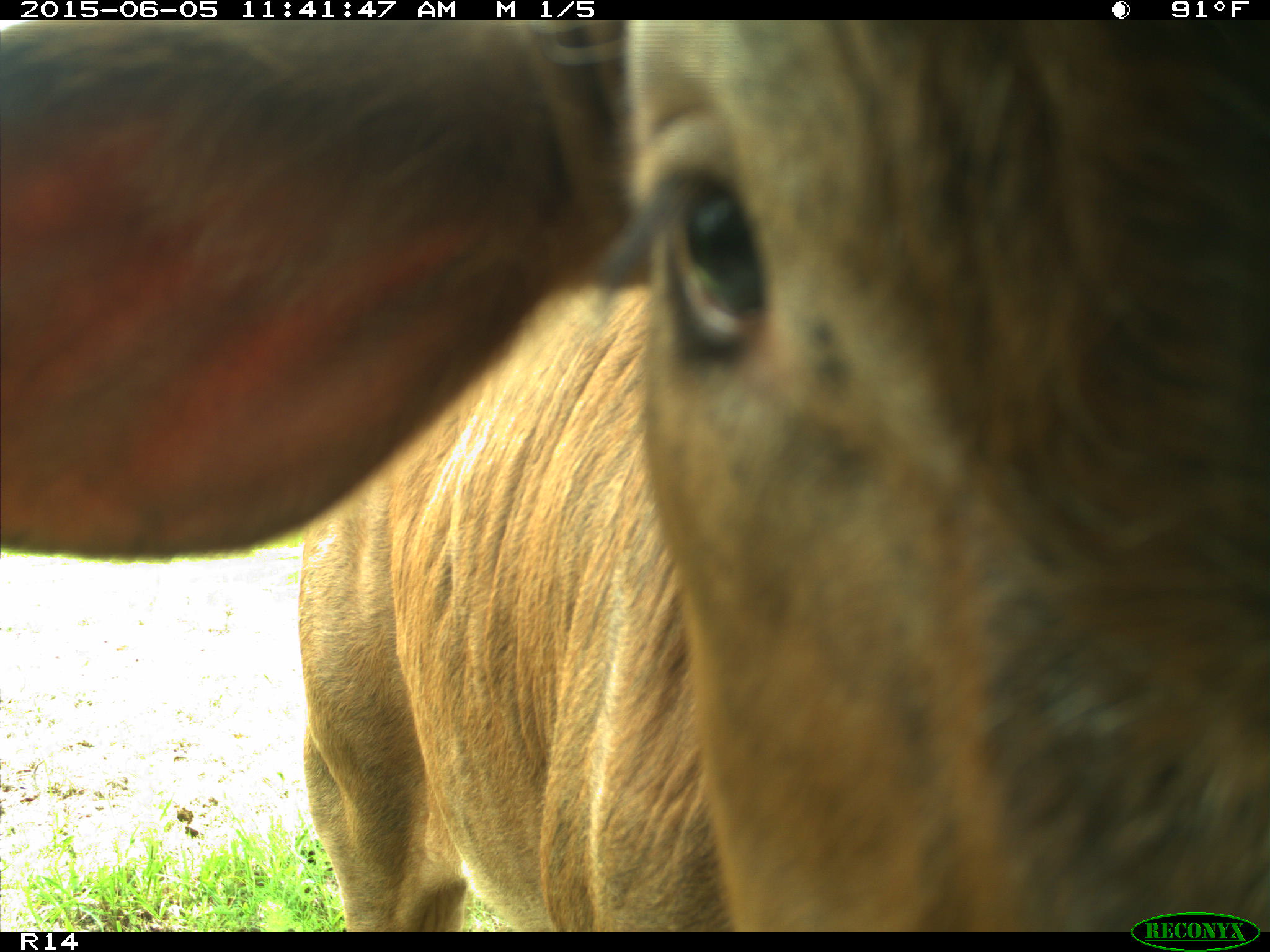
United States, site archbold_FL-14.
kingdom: Animalia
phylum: Chordata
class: Mammalia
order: Artiodactyla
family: Bovidae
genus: Bos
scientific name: Bos taurus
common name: domestic cow